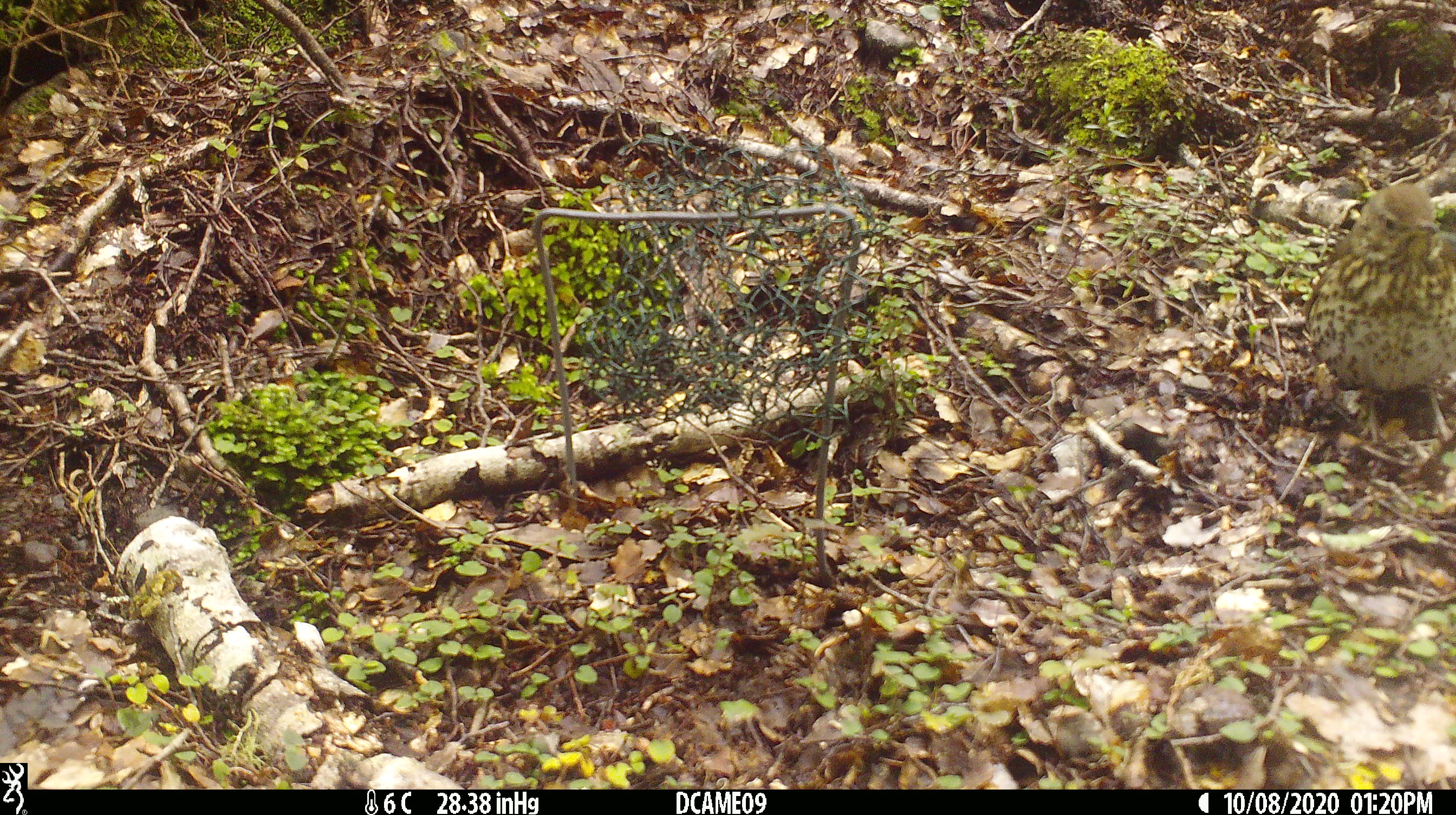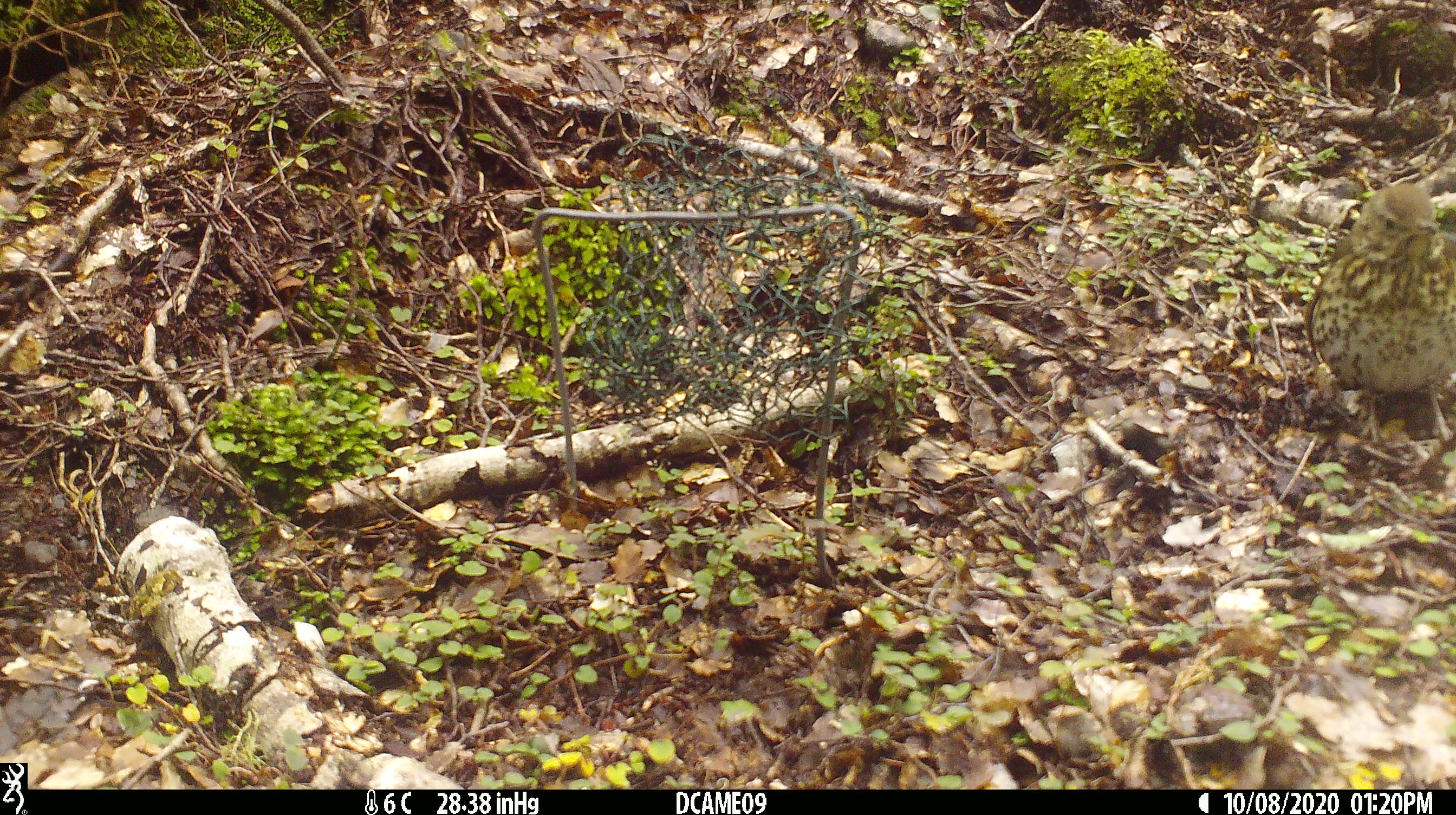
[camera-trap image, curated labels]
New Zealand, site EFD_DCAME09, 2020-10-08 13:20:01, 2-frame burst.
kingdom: Animalia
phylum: Chordata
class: Aves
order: Passeriformes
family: Turdidae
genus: Turdus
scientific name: Turdus philomelos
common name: song thrush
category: thrush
Thrush (song thrush) (Turdus philomelos).